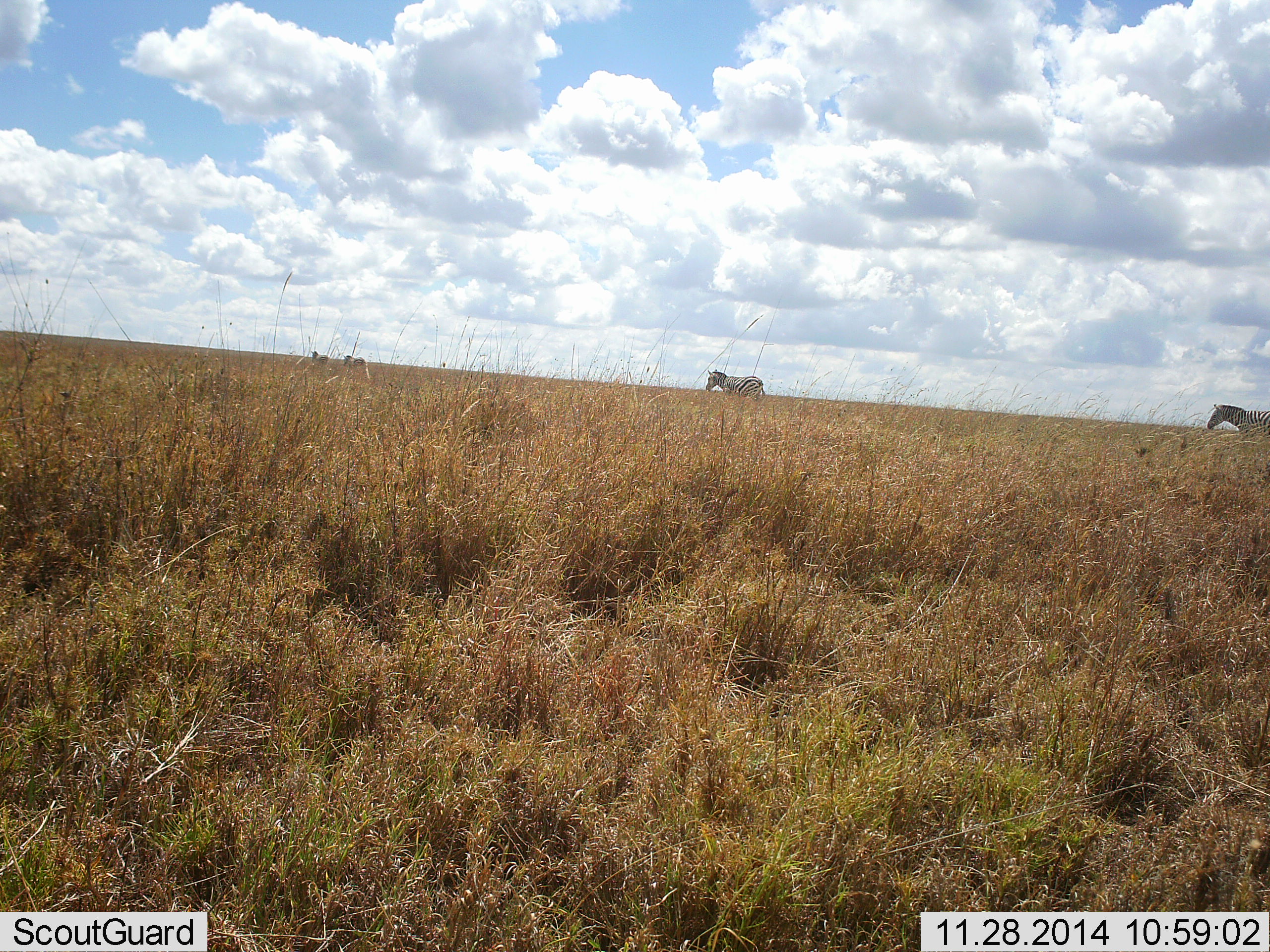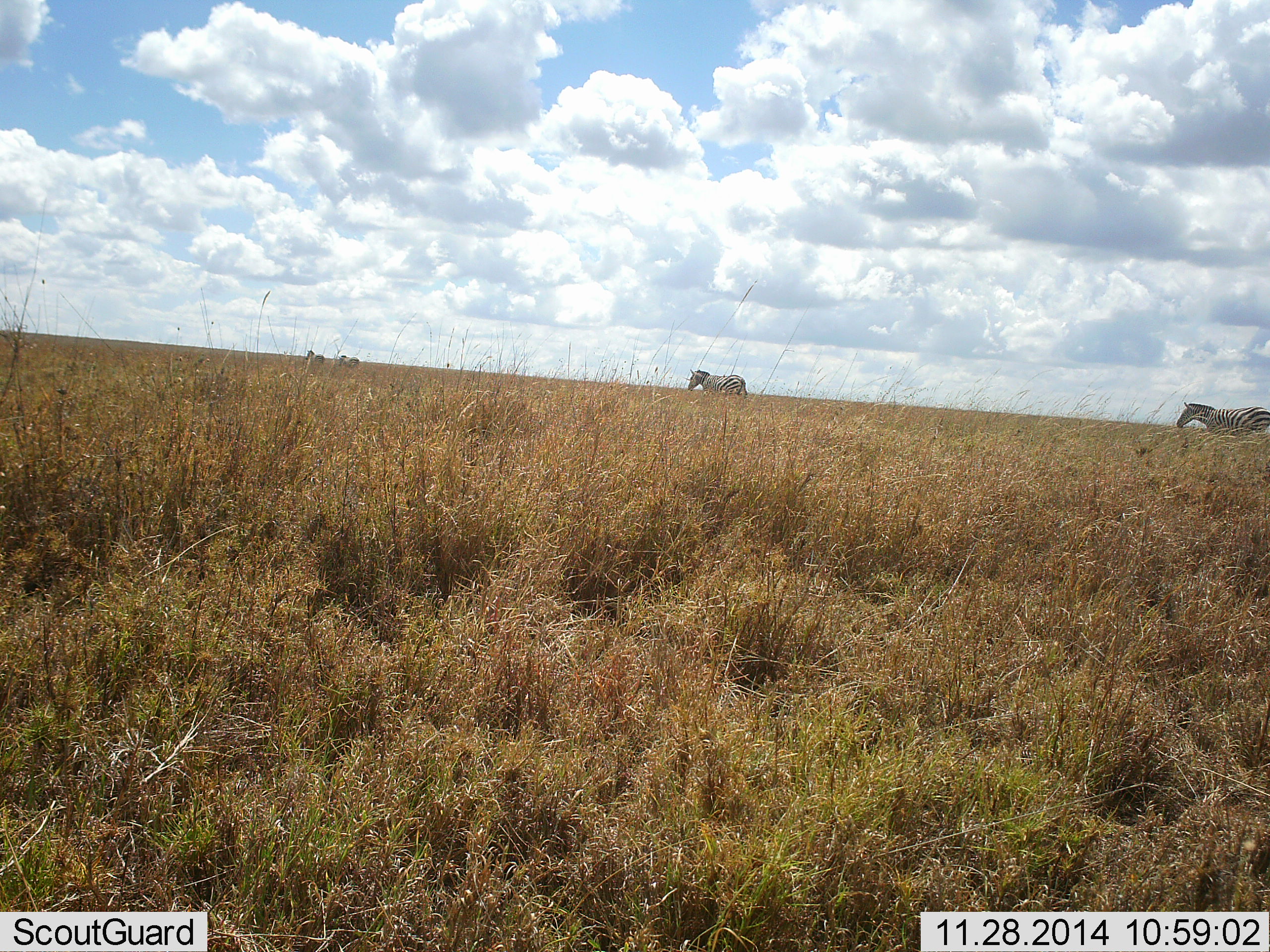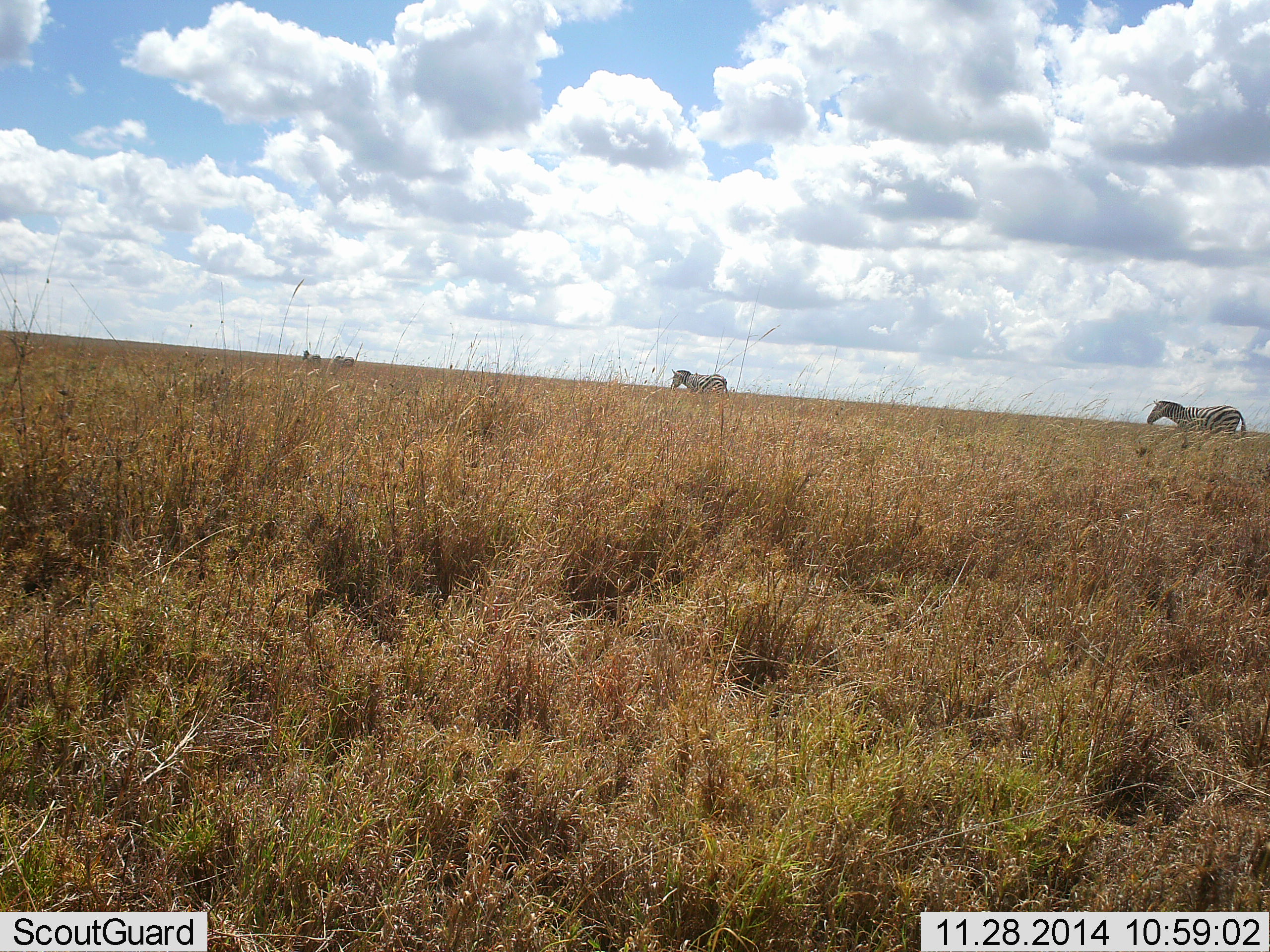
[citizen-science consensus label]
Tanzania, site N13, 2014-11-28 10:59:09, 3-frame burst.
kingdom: Animalia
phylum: Chordata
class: Mammalia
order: Perissodactyla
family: Equidae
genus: Equus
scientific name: Equus quagga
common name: plains zebra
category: zebra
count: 4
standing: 10%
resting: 0%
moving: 100%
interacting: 0%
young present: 0%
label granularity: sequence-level